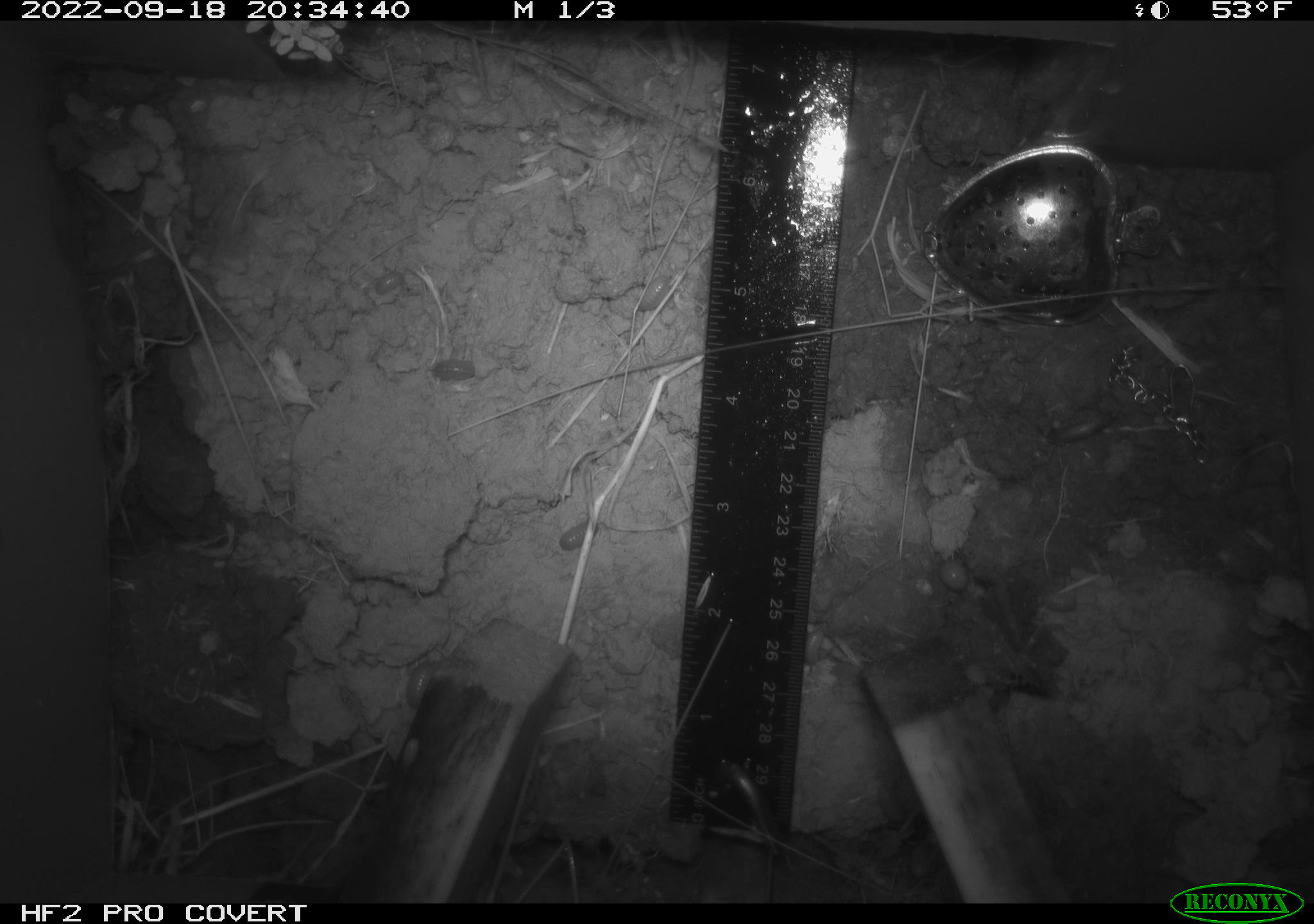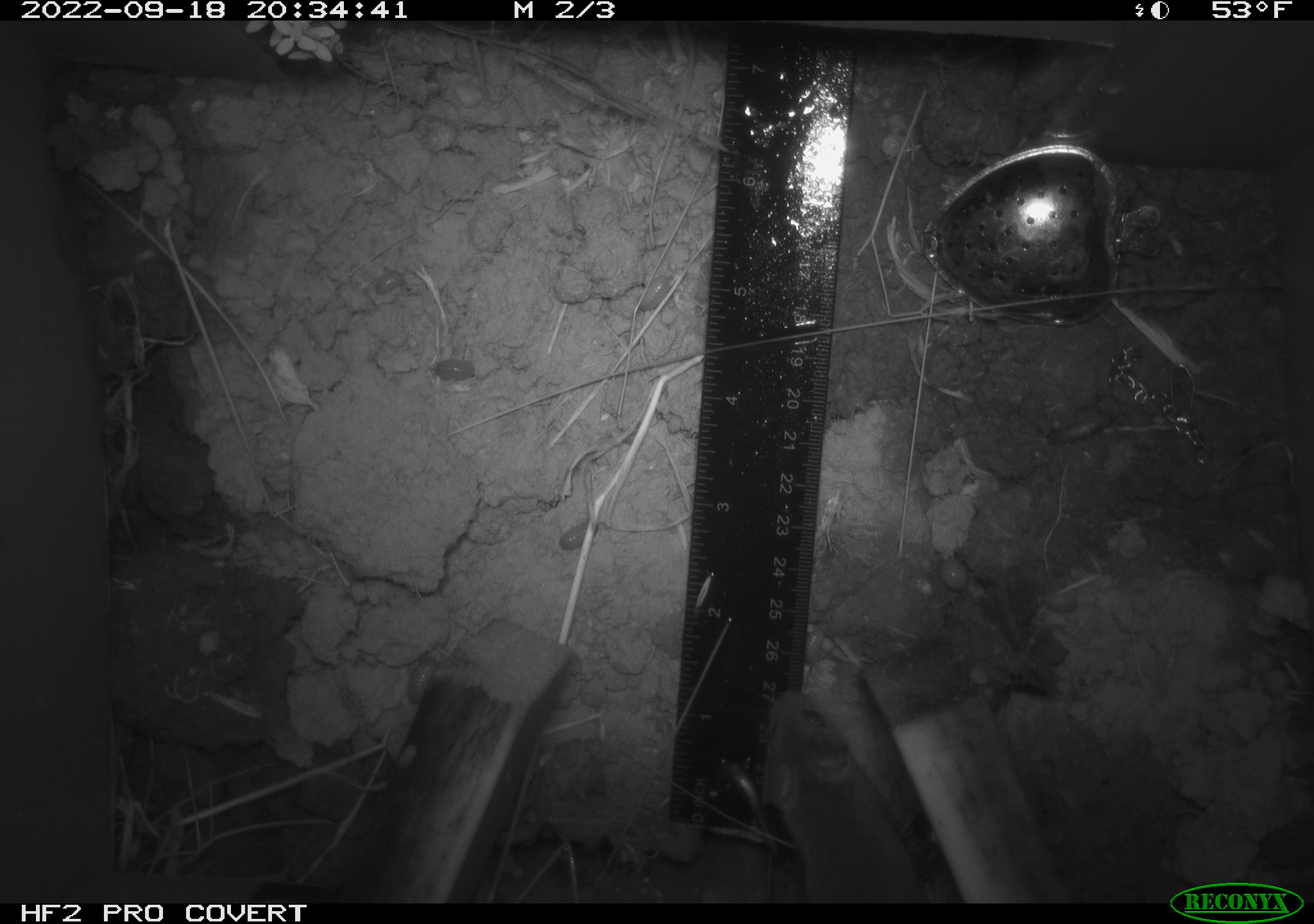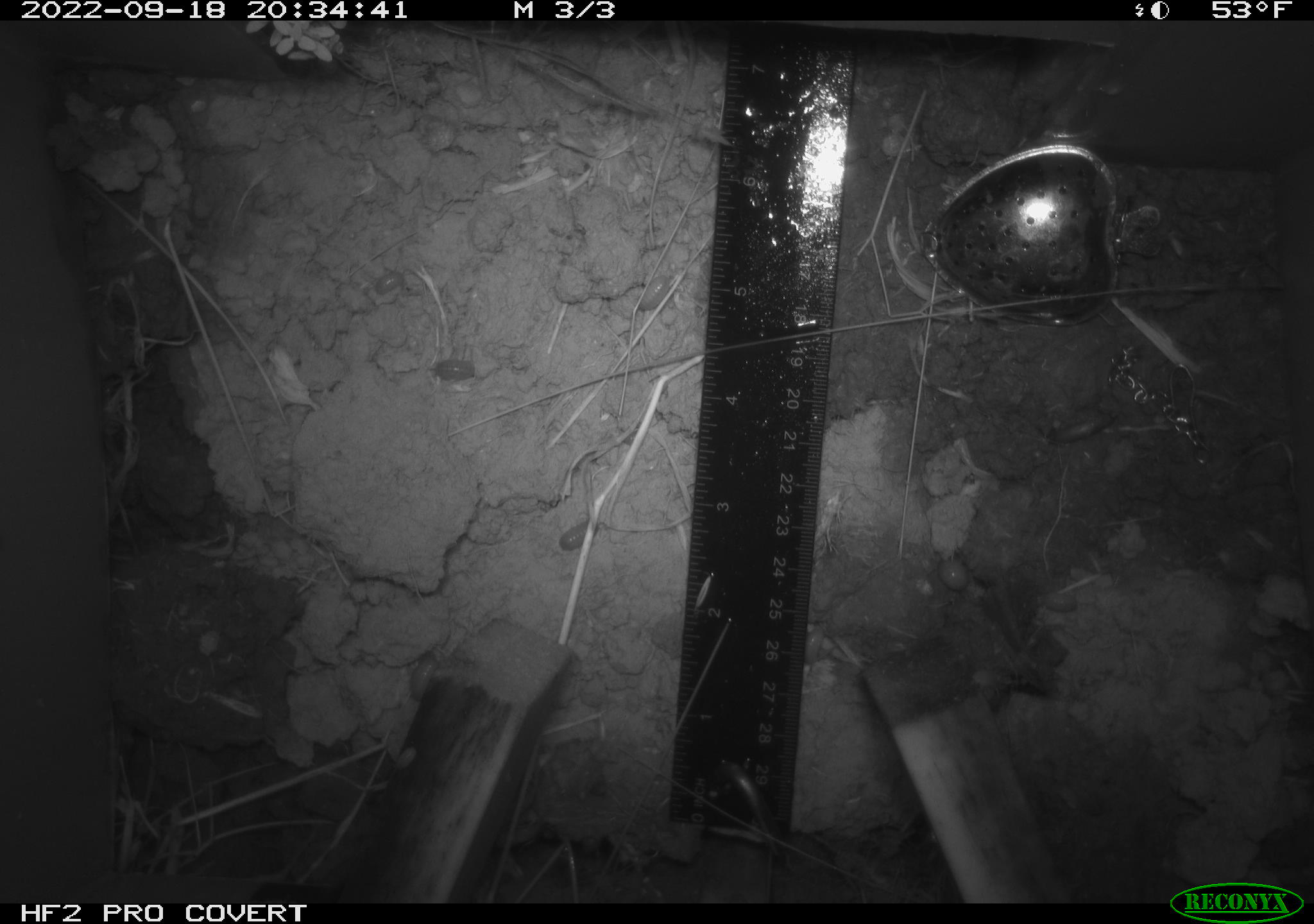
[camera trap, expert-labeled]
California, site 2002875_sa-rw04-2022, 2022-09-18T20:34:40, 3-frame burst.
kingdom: Animalia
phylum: Arthropoda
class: Malacostraca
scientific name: Malacostraca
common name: amphipods, crabs, isopods, krill, lobsters and shrimps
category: malacostracan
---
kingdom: Animalia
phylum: Chordata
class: Mammalia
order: Rodentia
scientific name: Rodentia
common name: mouse species